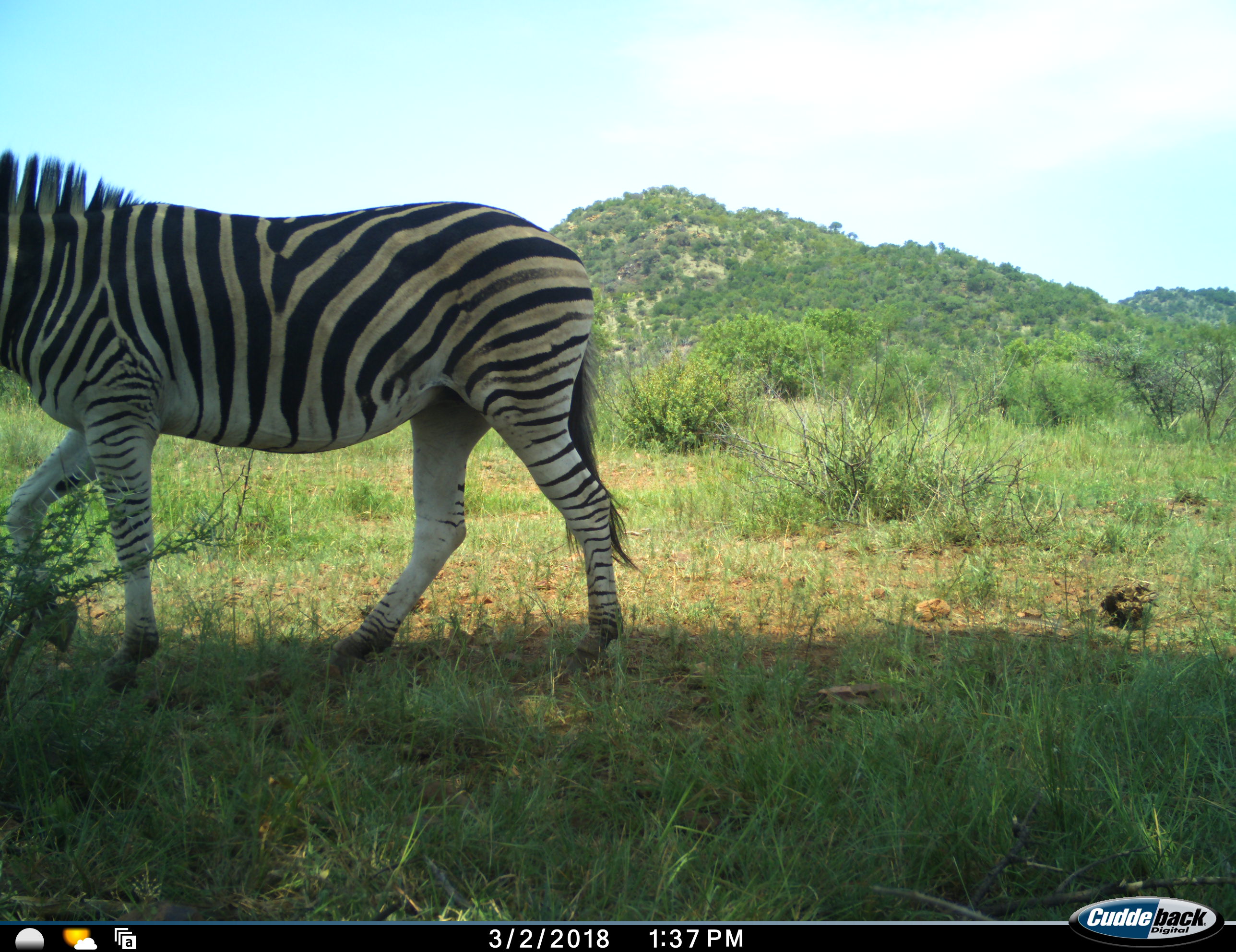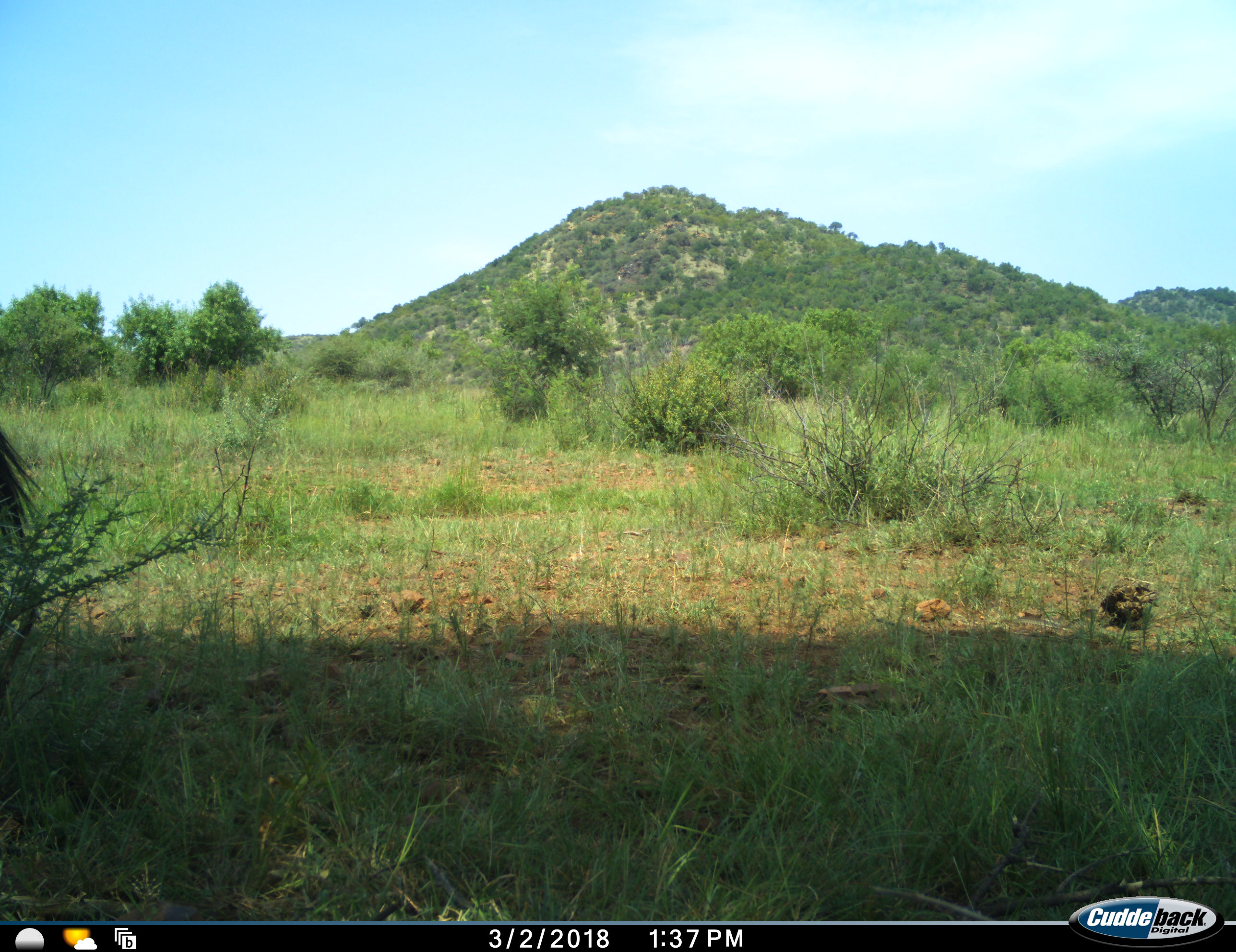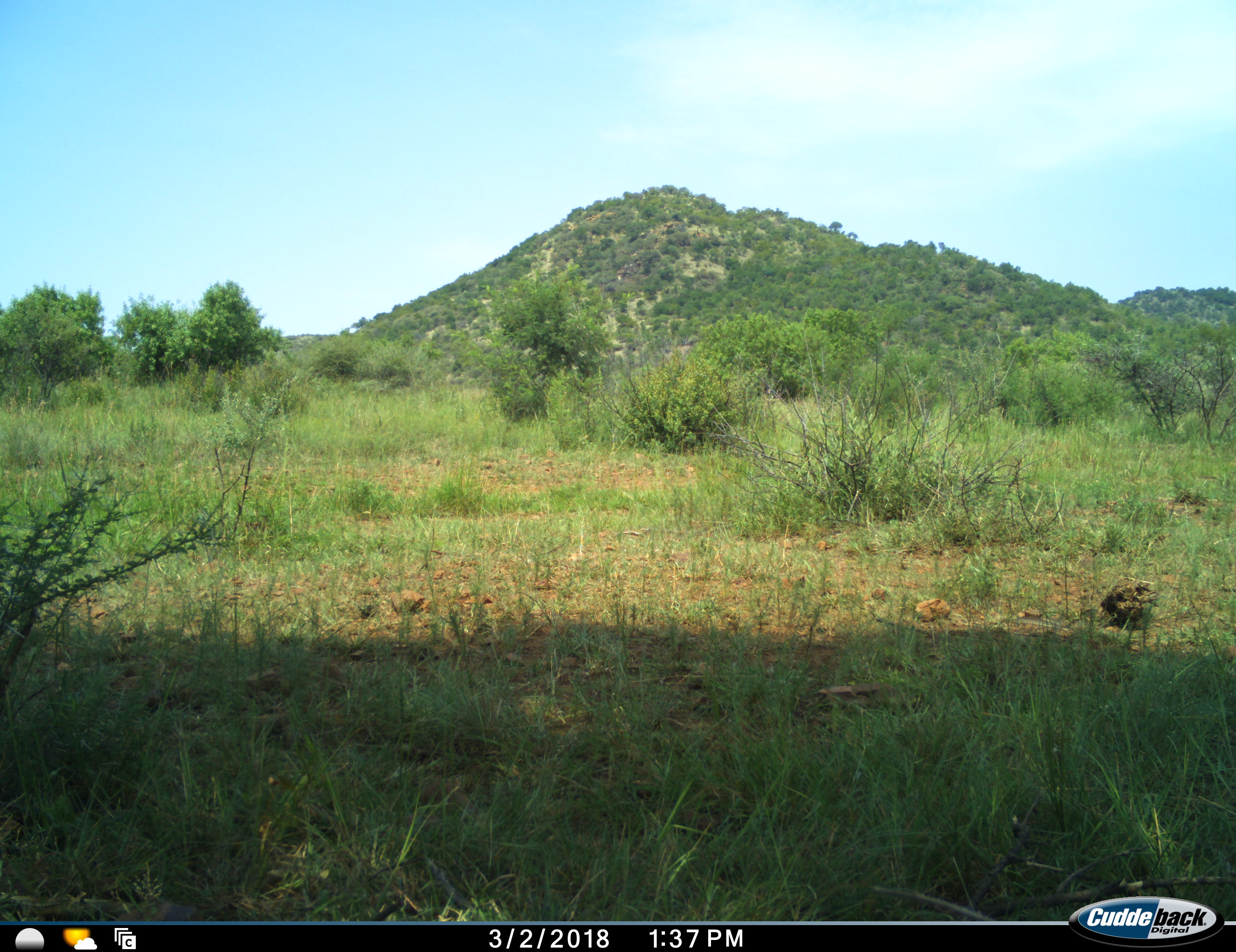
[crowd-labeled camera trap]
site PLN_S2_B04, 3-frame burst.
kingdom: Animalia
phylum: Chordata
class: Mammalia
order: Perissodactyla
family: Equidae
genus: Equus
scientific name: Equus quagga burchellii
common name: burchell's zebra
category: zebraburchells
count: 1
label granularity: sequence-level